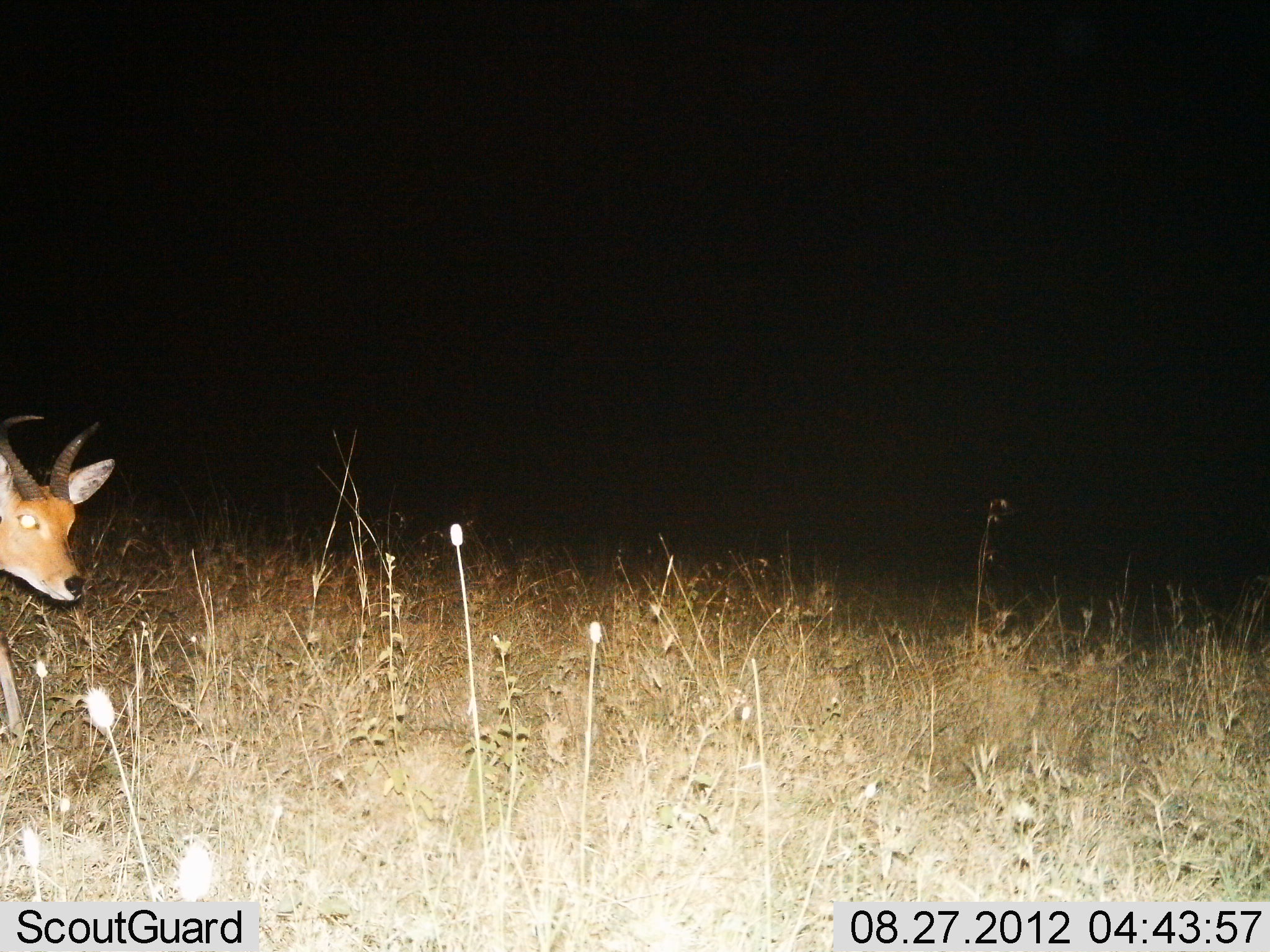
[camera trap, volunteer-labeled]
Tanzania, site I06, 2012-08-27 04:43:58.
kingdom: Animalia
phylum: Chordata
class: Mammalia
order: Artiodactyla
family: Bovidae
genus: Redunca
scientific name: Redunca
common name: reedbuck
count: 1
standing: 50%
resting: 0%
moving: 40%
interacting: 0%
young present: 0%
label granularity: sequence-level